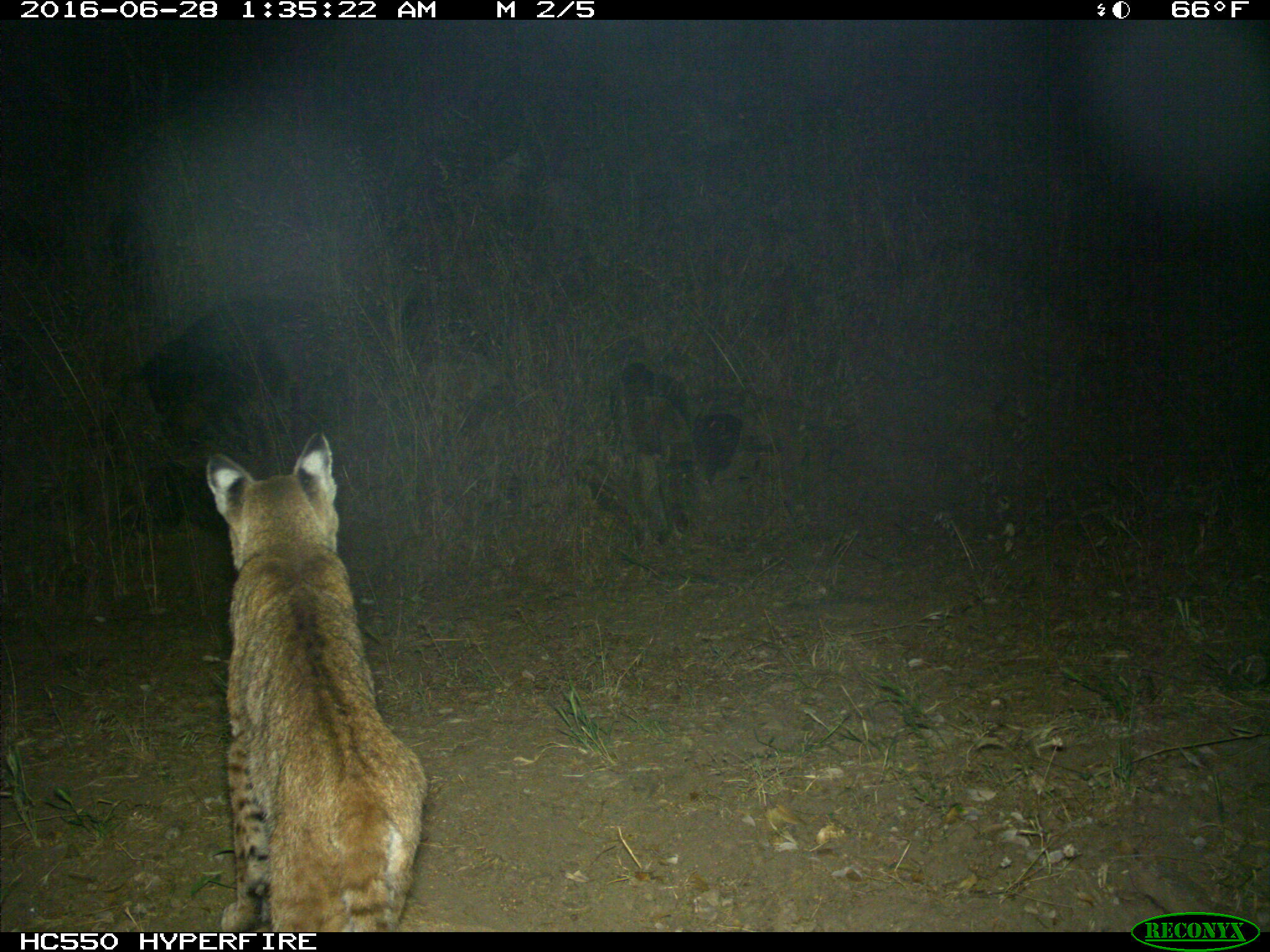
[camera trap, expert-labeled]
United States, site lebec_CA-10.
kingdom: Animalia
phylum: Chordata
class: Mammalia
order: Carnivora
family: Felidae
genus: Lynx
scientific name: Lynx rufus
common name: bobcat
Lynx rufus (bobcat).